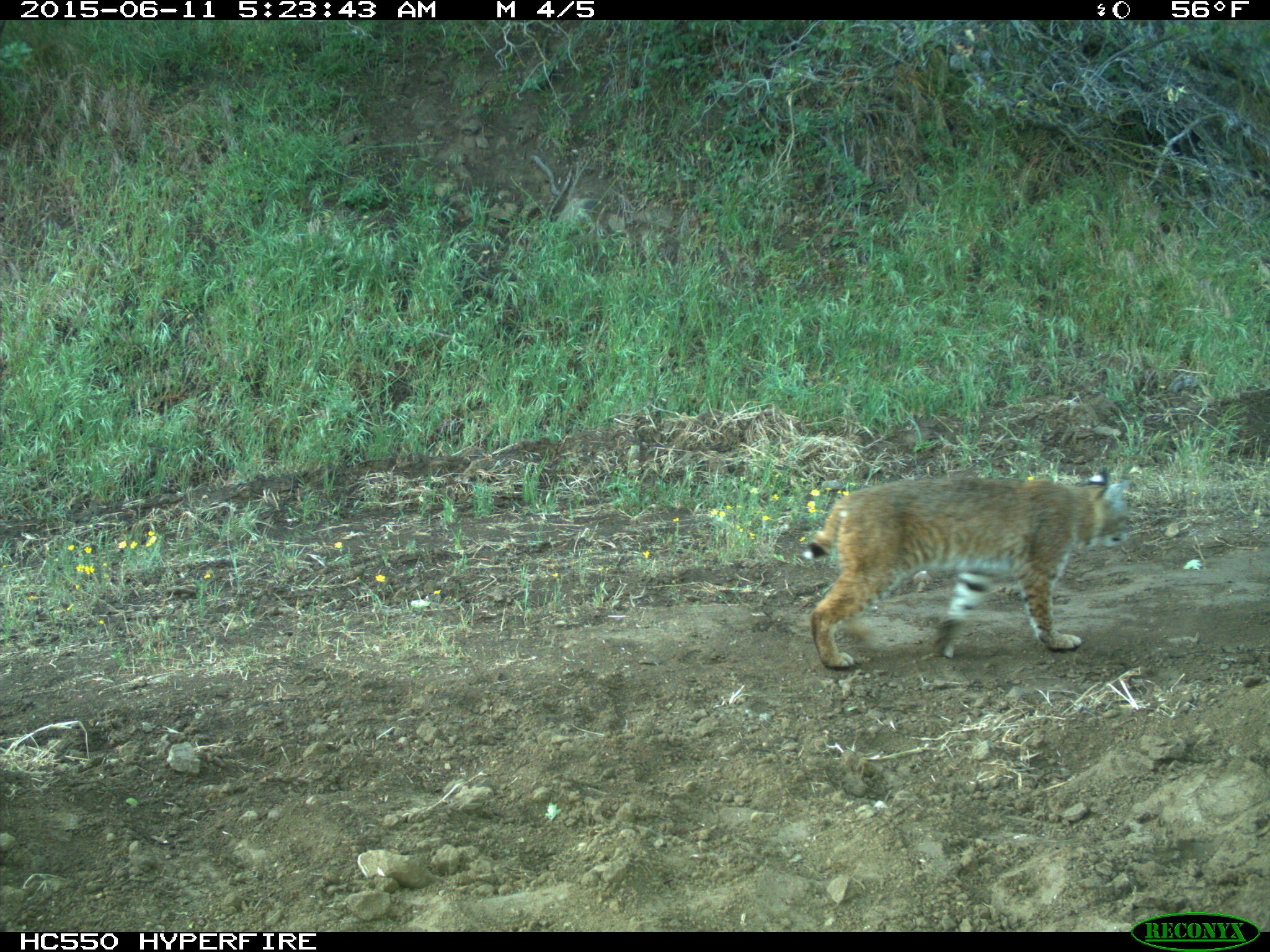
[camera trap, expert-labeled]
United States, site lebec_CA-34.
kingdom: Animalia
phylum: Chordata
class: Mammalia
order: Carnivora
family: Felidae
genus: Lynx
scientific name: Lynx rufus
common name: bobcat